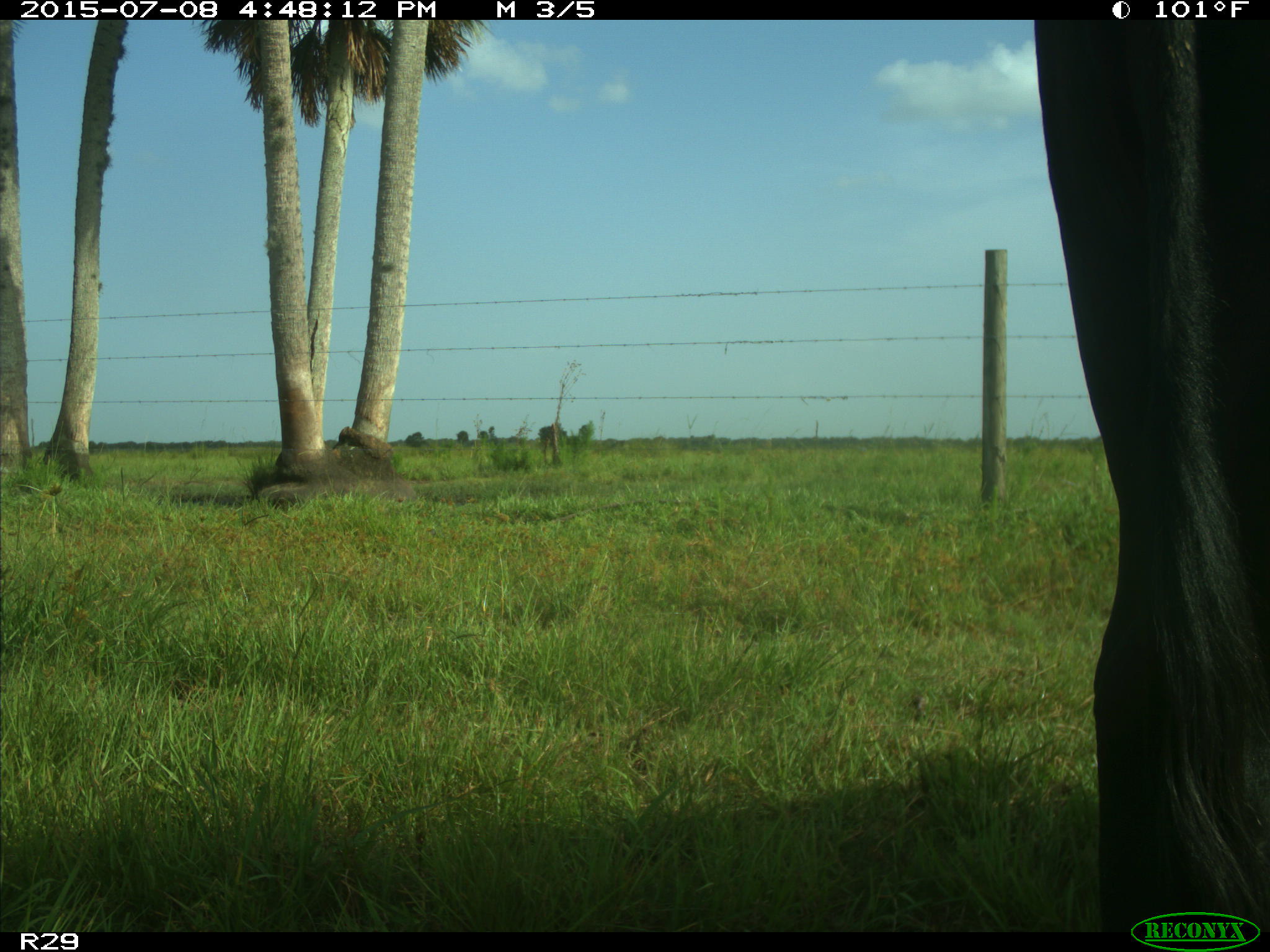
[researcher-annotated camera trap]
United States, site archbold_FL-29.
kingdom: Animalia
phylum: Chordata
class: Mammalia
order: Artiodactyla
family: Bovidae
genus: Bos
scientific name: Bos taurus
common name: domestic cow